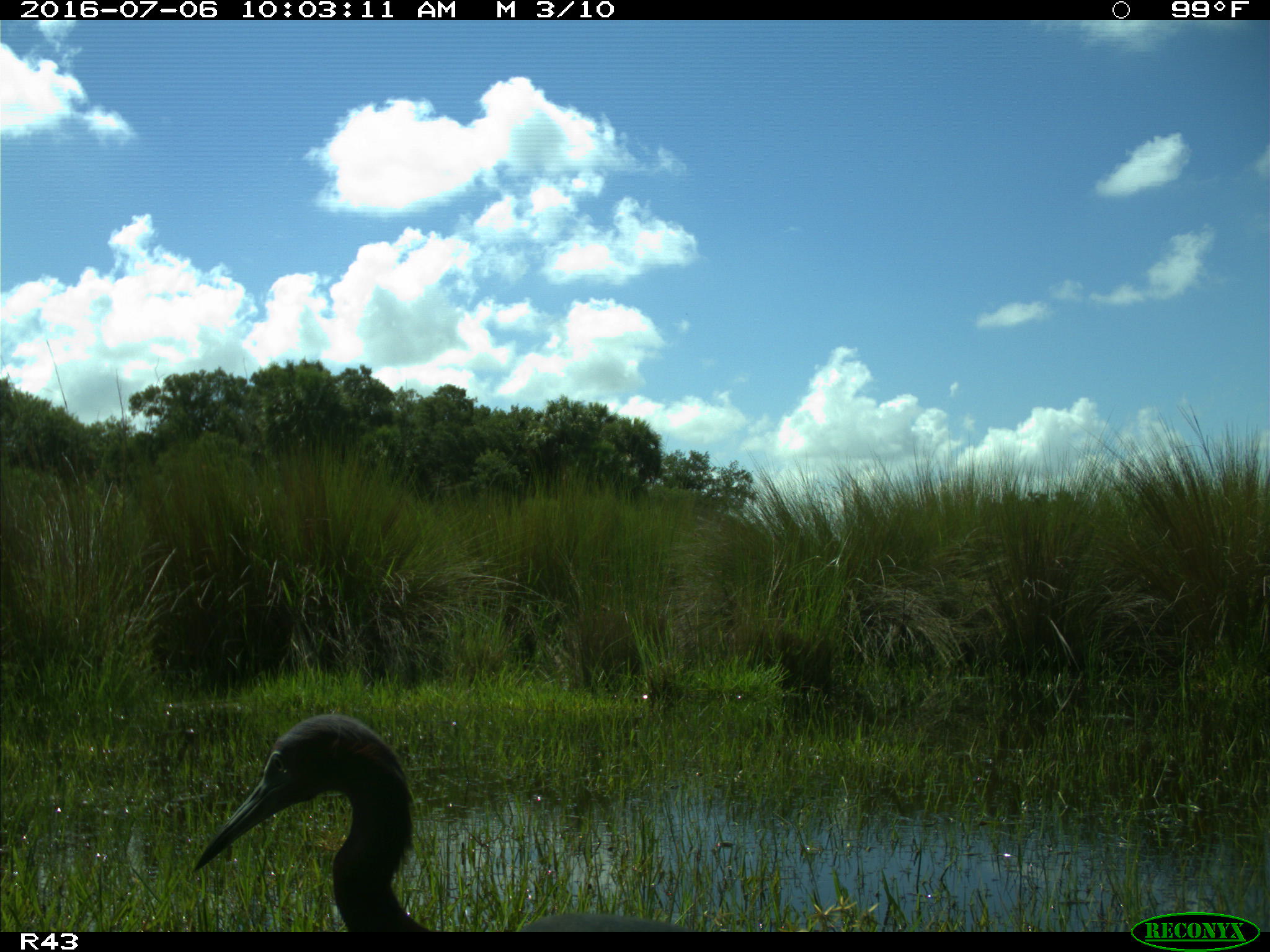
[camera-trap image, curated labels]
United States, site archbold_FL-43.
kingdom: Animalia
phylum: Chordata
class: Aves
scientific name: Aves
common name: birds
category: unidentified bird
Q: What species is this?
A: Unidentified bird (birds) (Aves).